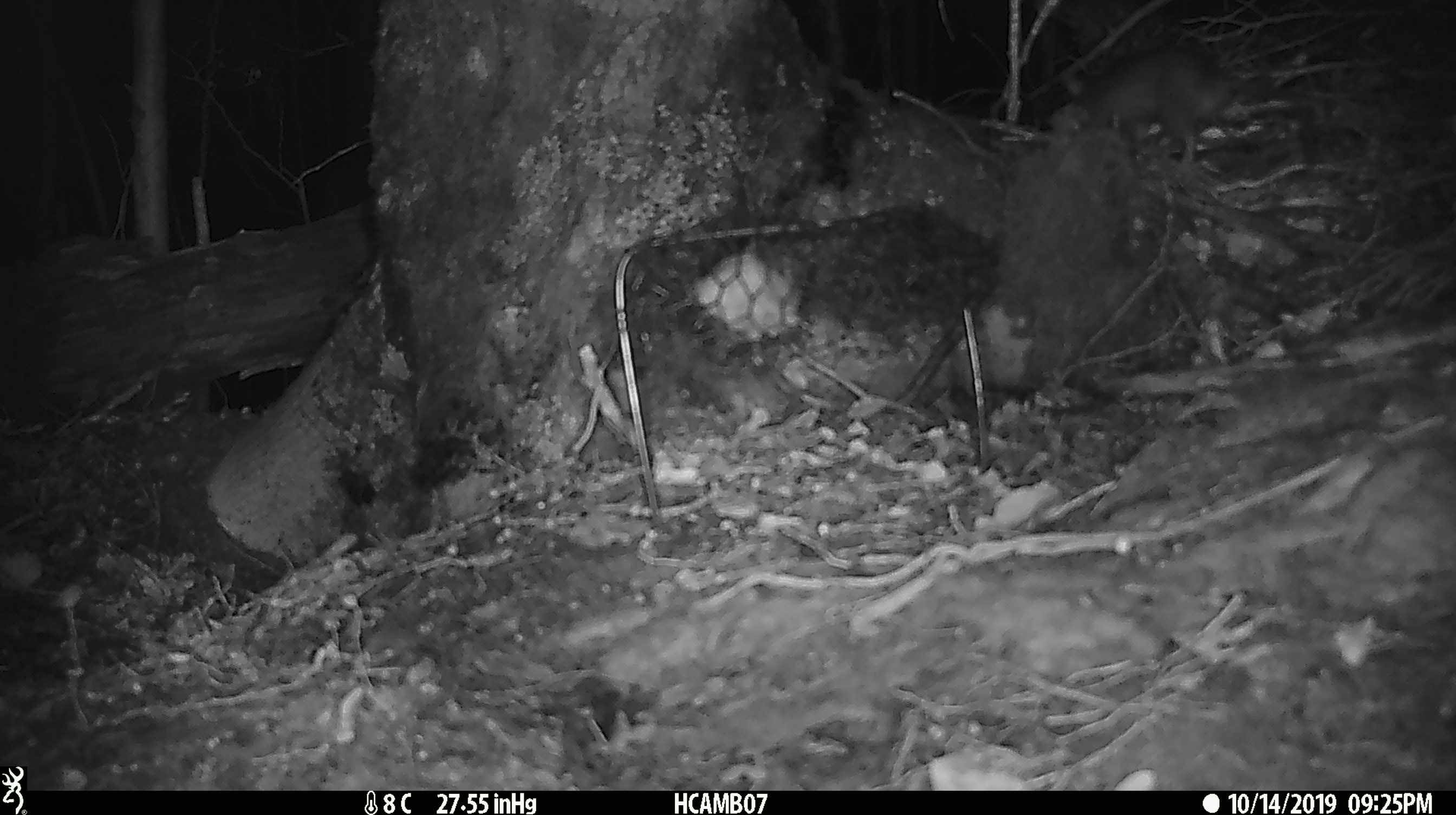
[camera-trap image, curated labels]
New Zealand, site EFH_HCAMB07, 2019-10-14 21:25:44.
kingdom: Animalia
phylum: Chordata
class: Mammalia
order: Rodentia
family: Muridae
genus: Rattus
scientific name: Rattus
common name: rat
Rat (Rattus).